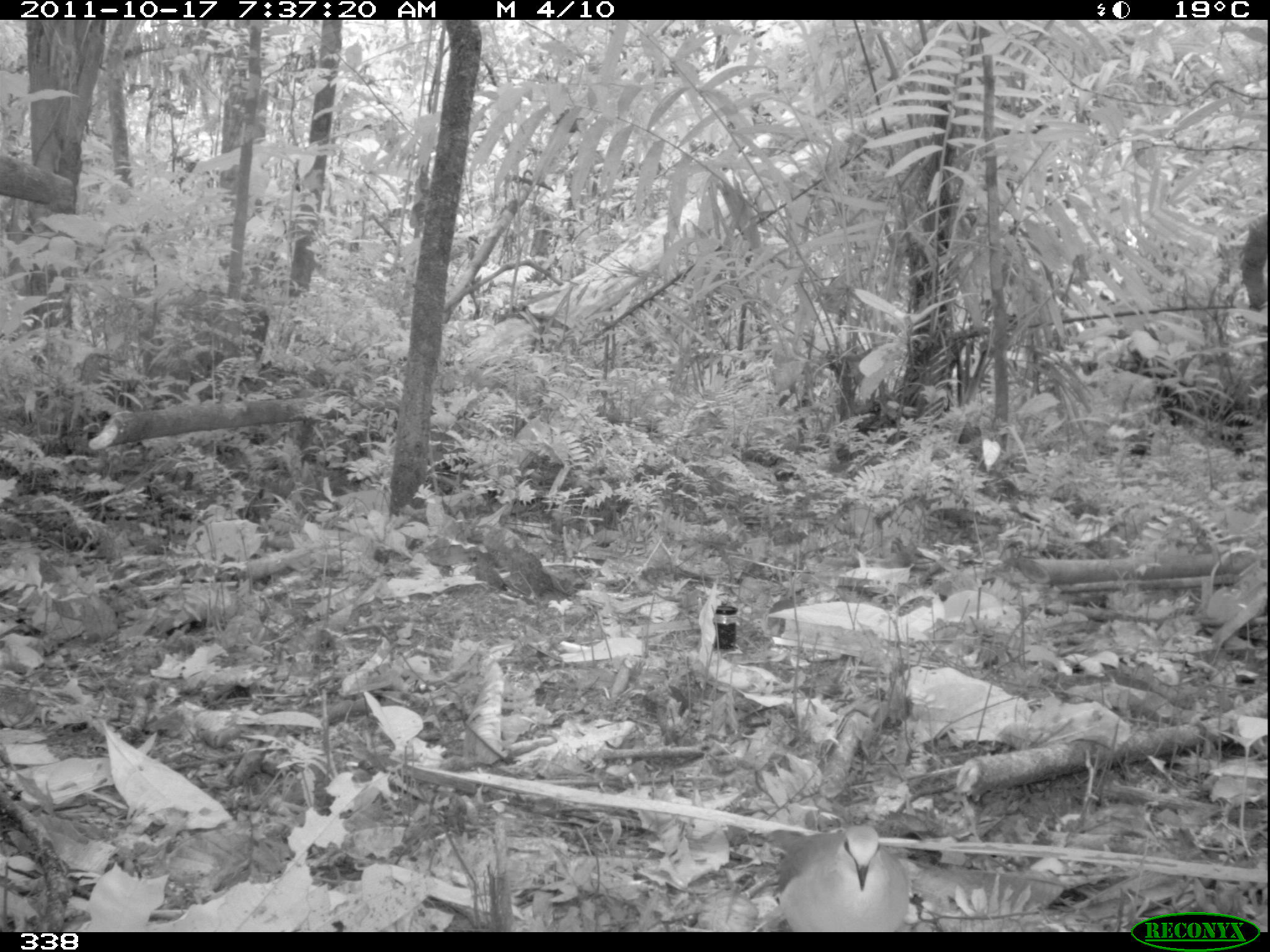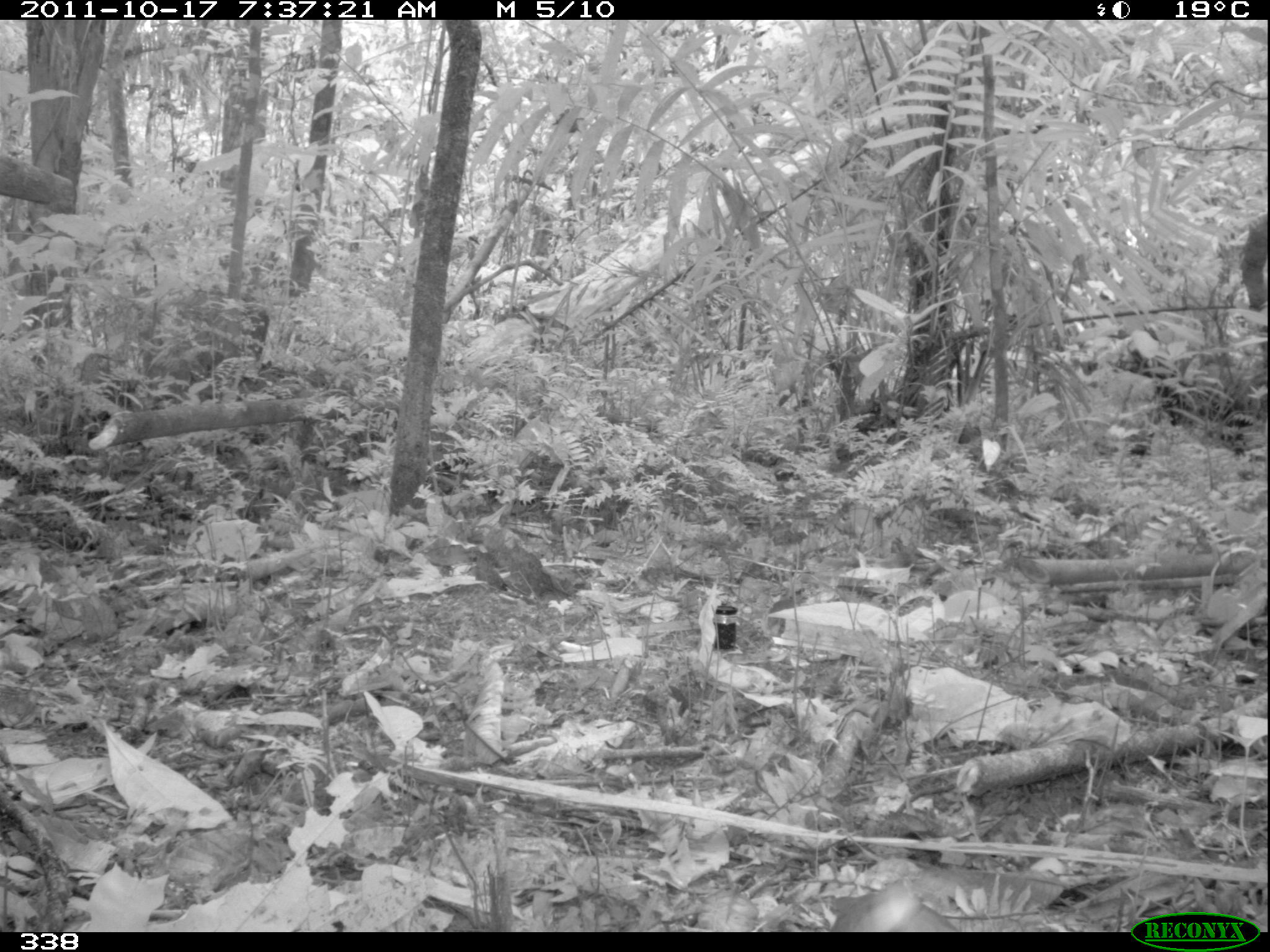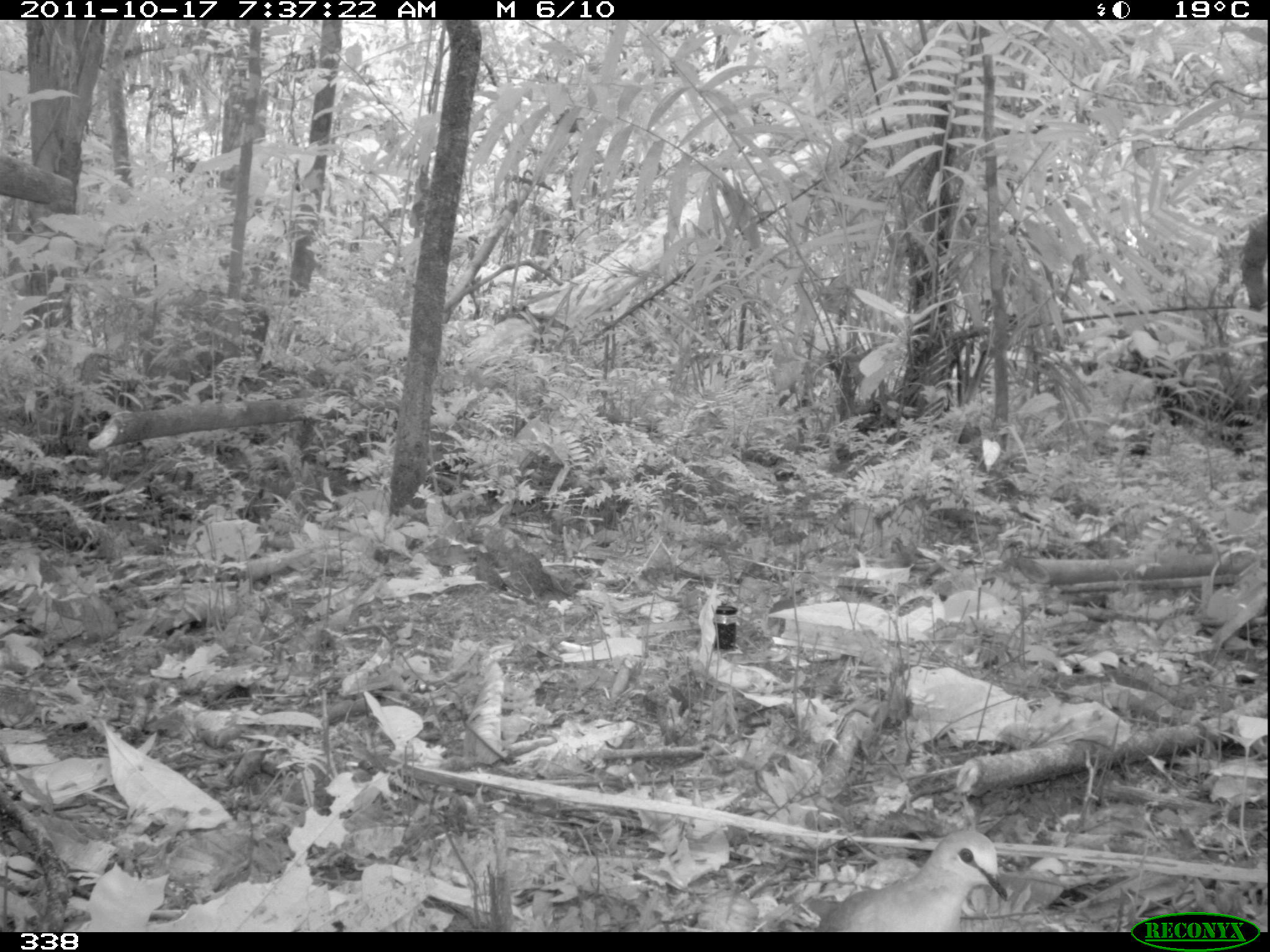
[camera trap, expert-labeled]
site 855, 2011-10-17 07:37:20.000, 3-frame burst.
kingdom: Animalia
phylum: Chordata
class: Aves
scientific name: Aves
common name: bird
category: unknown bird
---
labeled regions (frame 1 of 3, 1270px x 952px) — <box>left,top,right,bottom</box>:
unknown bird: <box>761,824,909,932</box>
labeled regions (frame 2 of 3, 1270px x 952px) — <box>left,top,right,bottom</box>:
unknown bird: <box>829,882,959,932</box>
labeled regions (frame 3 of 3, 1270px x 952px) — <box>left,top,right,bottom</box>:
unknown bird: <box>815,830,1007,931</box>